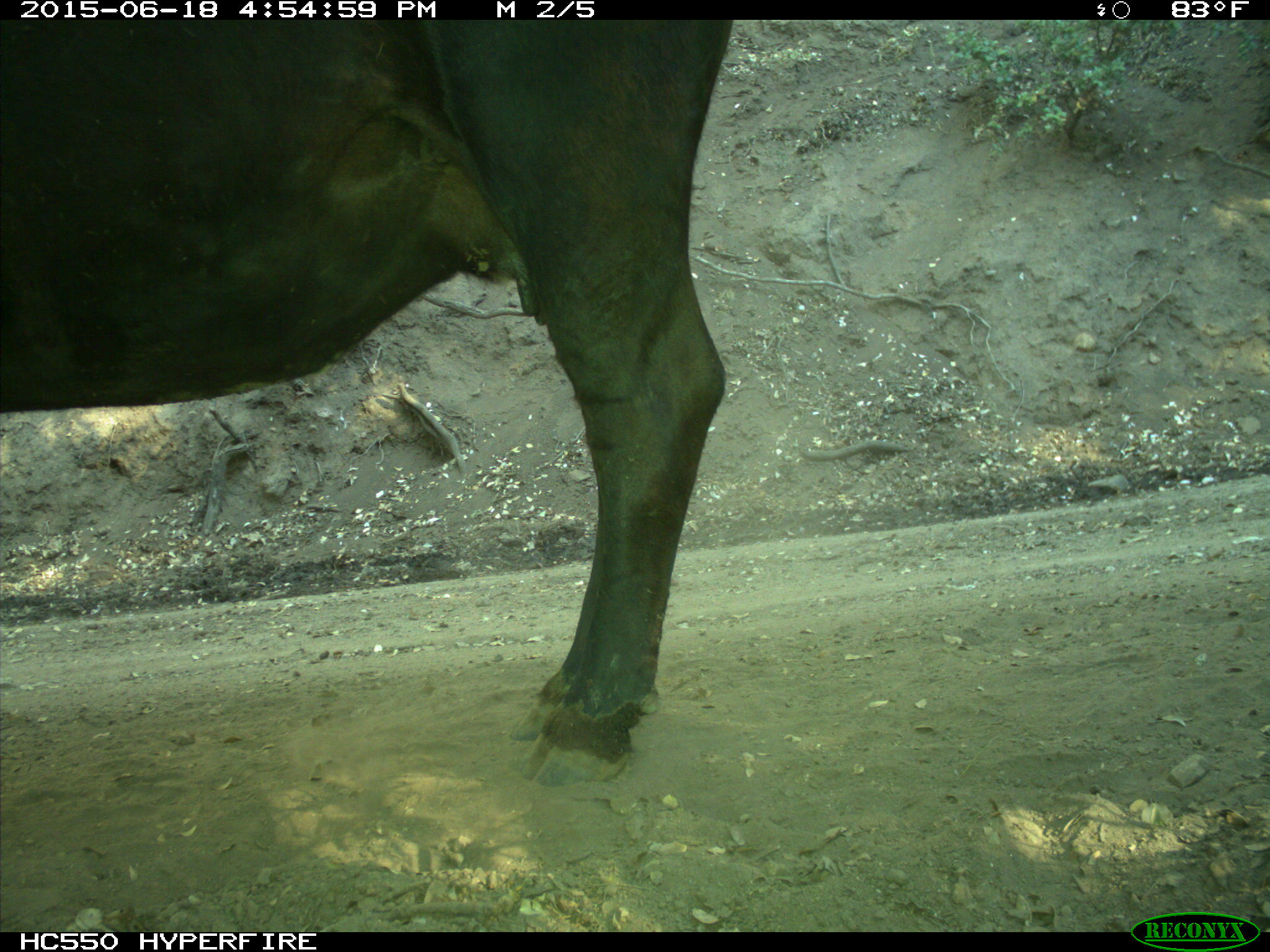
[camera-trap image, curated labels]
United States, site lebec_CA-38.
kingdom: Animalia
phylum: Chordata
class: Mammalia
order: Artiodactyla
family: Bovidae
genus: Bos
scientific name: Bos taurus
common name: domestic cow